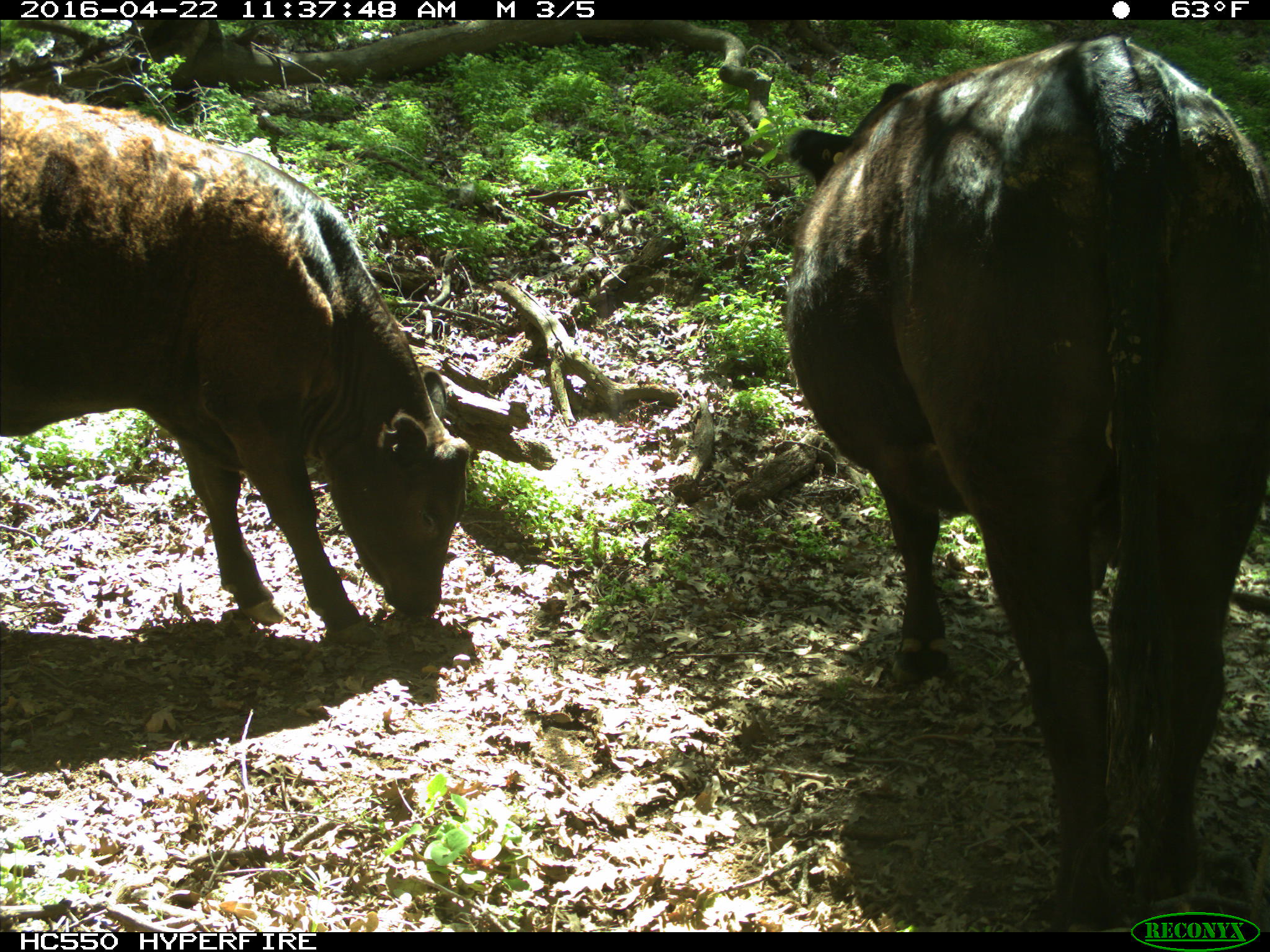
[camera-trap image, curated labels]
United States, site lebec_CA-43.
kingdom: Animalia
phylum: Chordata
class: Mammalia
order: Artiodactyla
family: Bovidae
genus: Bos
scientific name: Bos taurus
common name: domestic cow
Bos taurus (domestic cow).